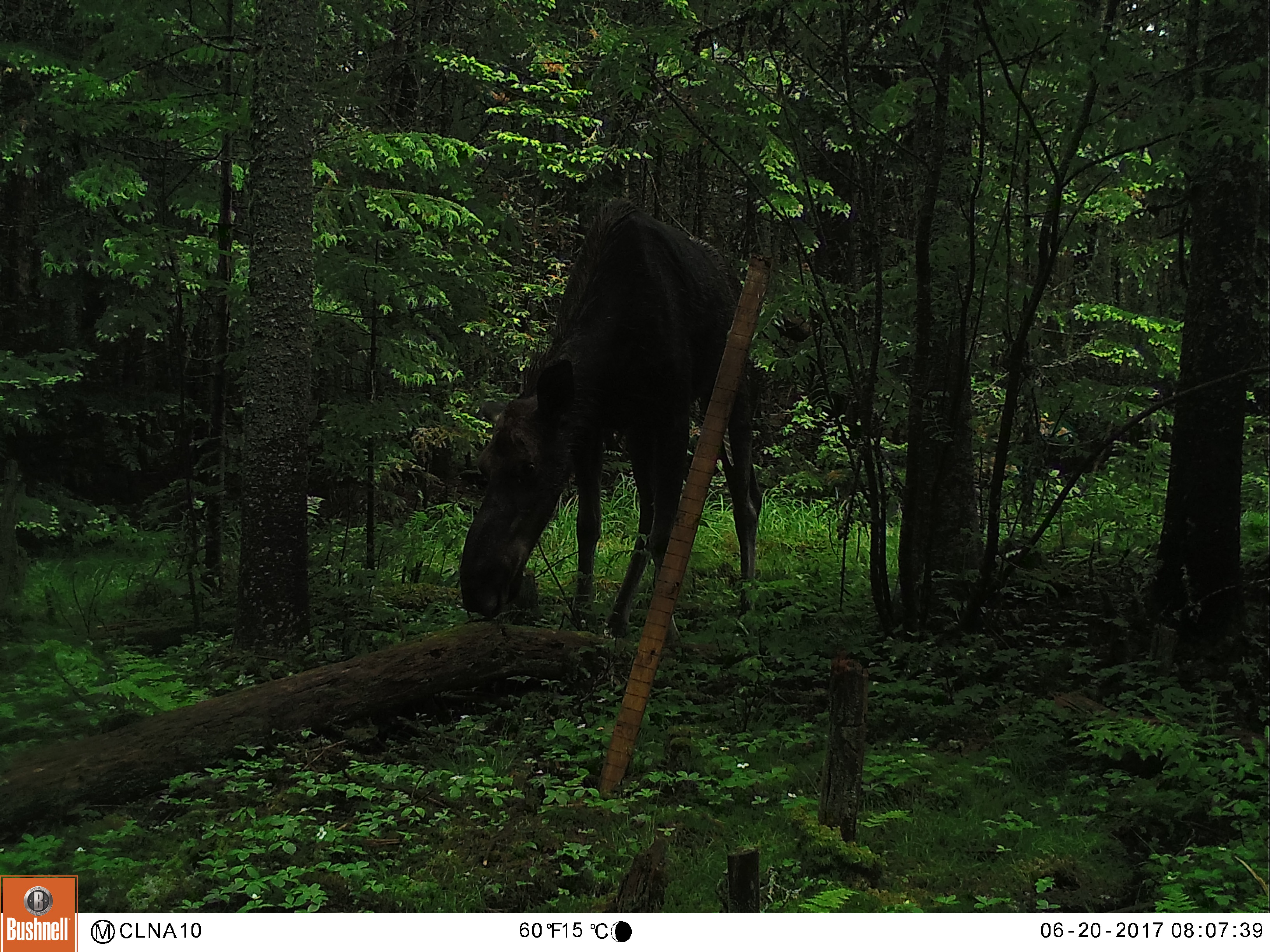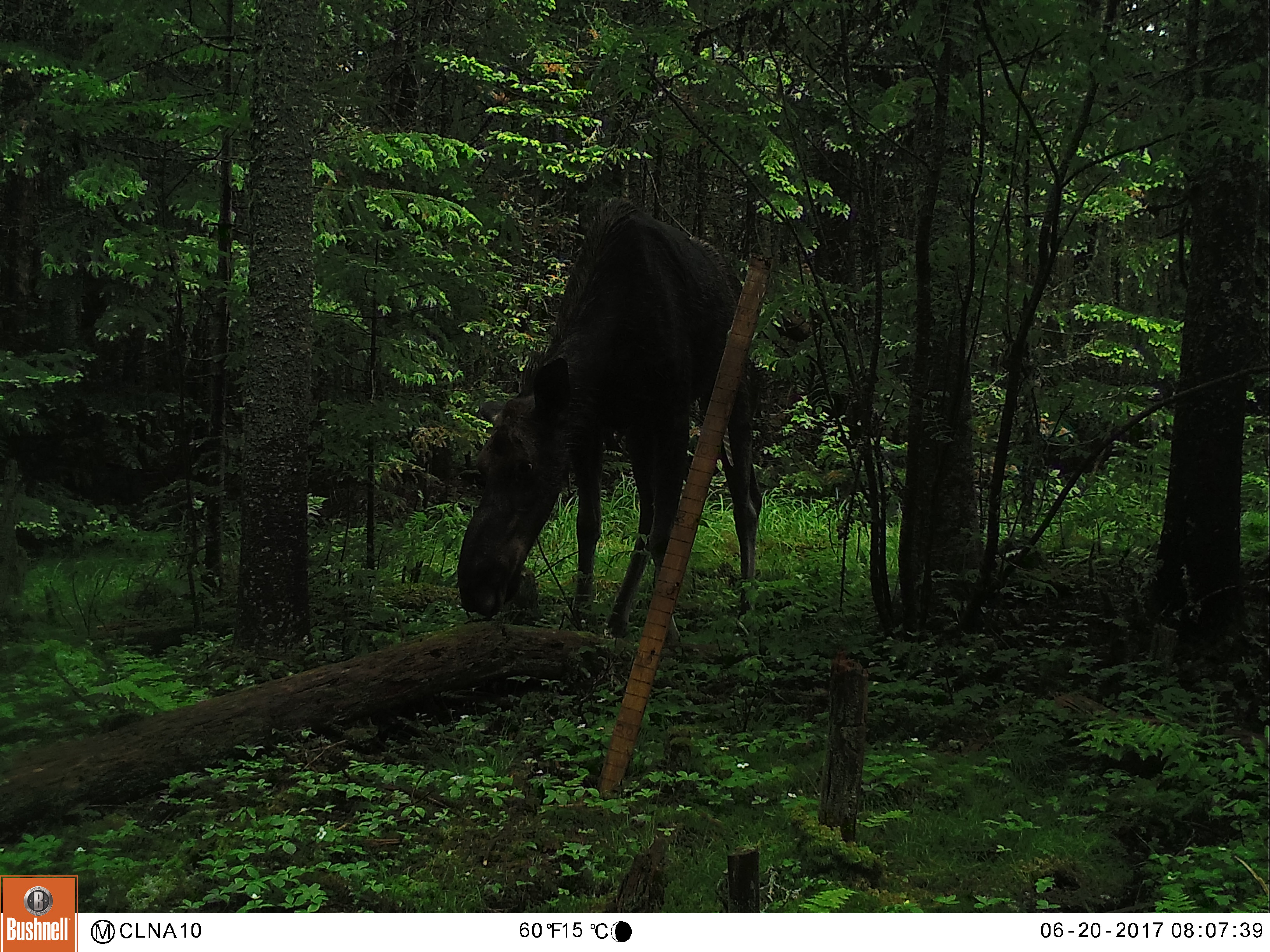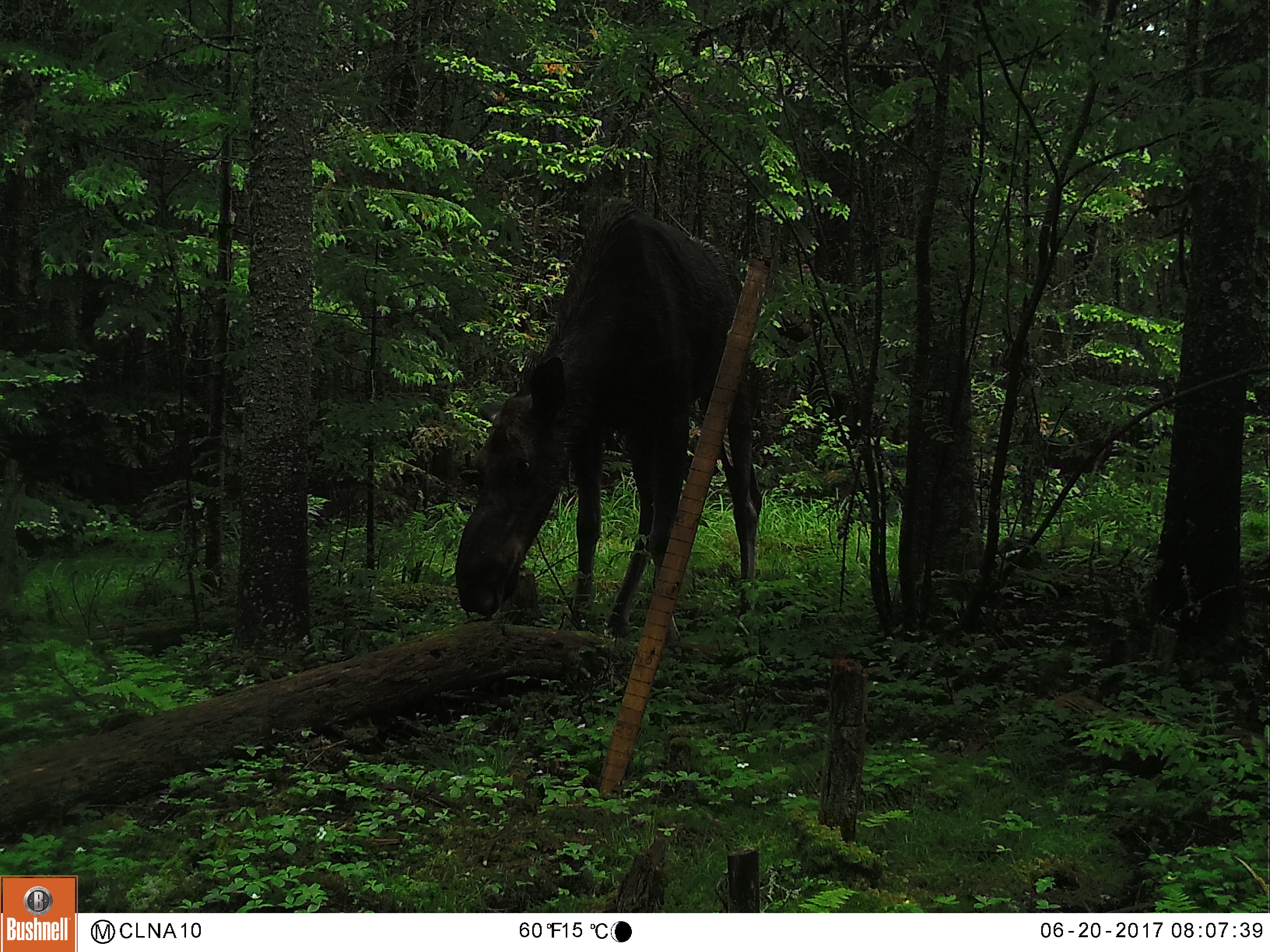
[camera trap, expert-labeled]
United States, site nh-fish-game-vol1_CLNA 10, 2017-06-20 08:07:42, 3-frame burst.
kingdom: Animalia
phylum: Chordata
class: Mammalia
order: Artiodactyla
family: Cervidae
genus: Alces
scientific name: Alces alces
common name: moose